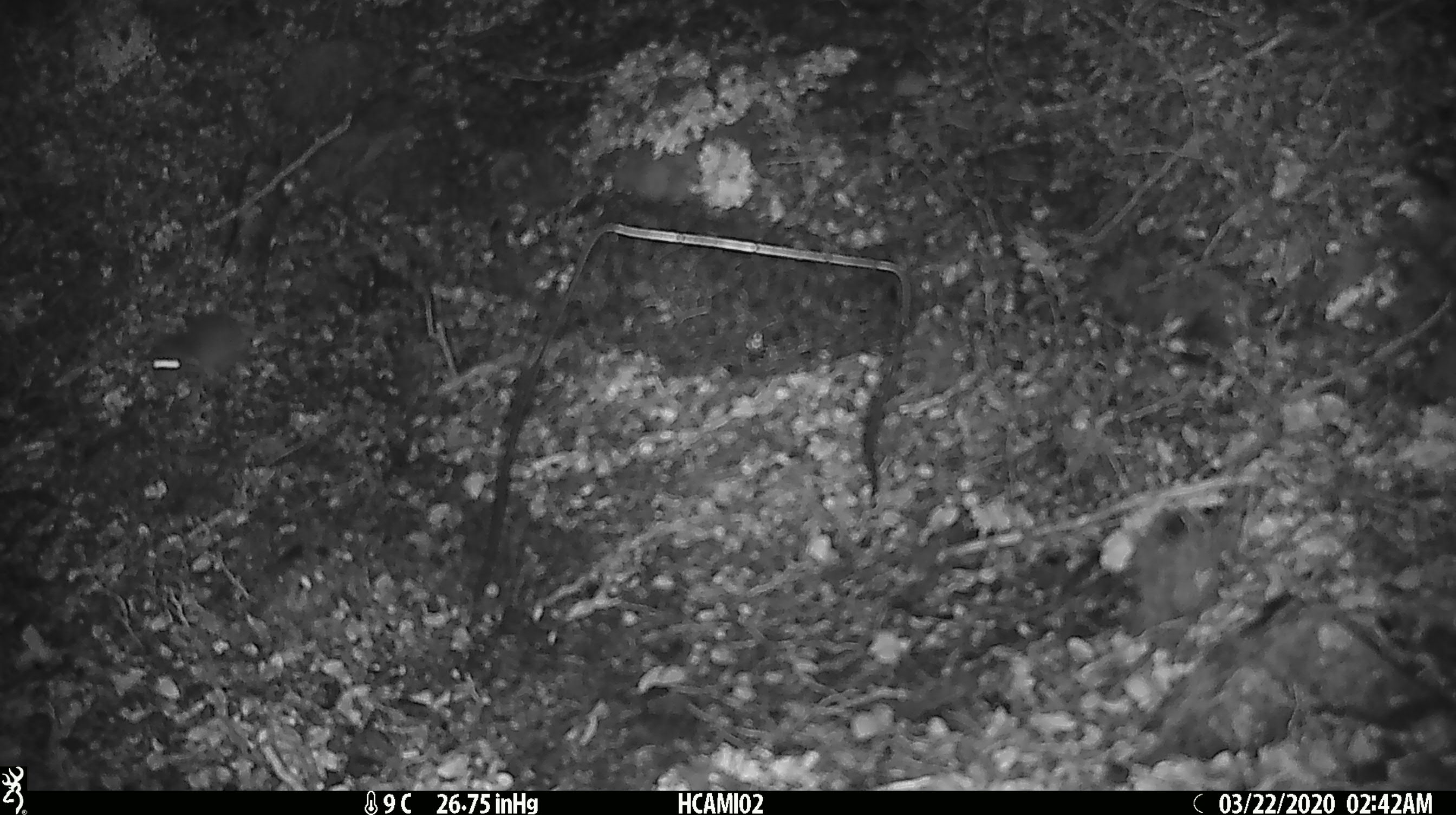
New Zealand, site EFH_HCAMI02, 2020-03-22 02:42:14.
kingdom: Animalia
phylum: Chordata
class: Mammalia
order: Rodentia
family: Muridae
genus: Mus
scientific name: Mus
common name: mouse